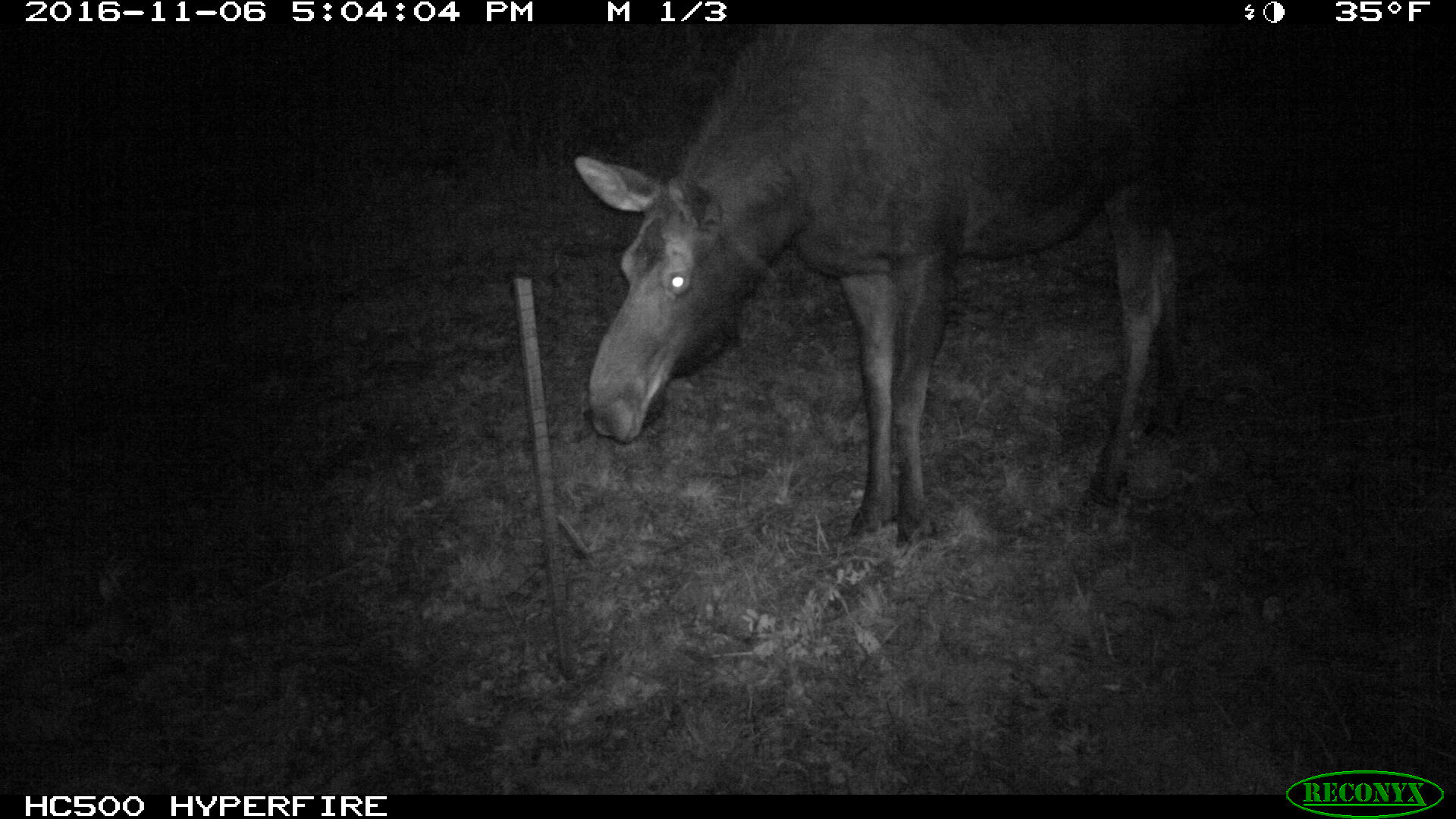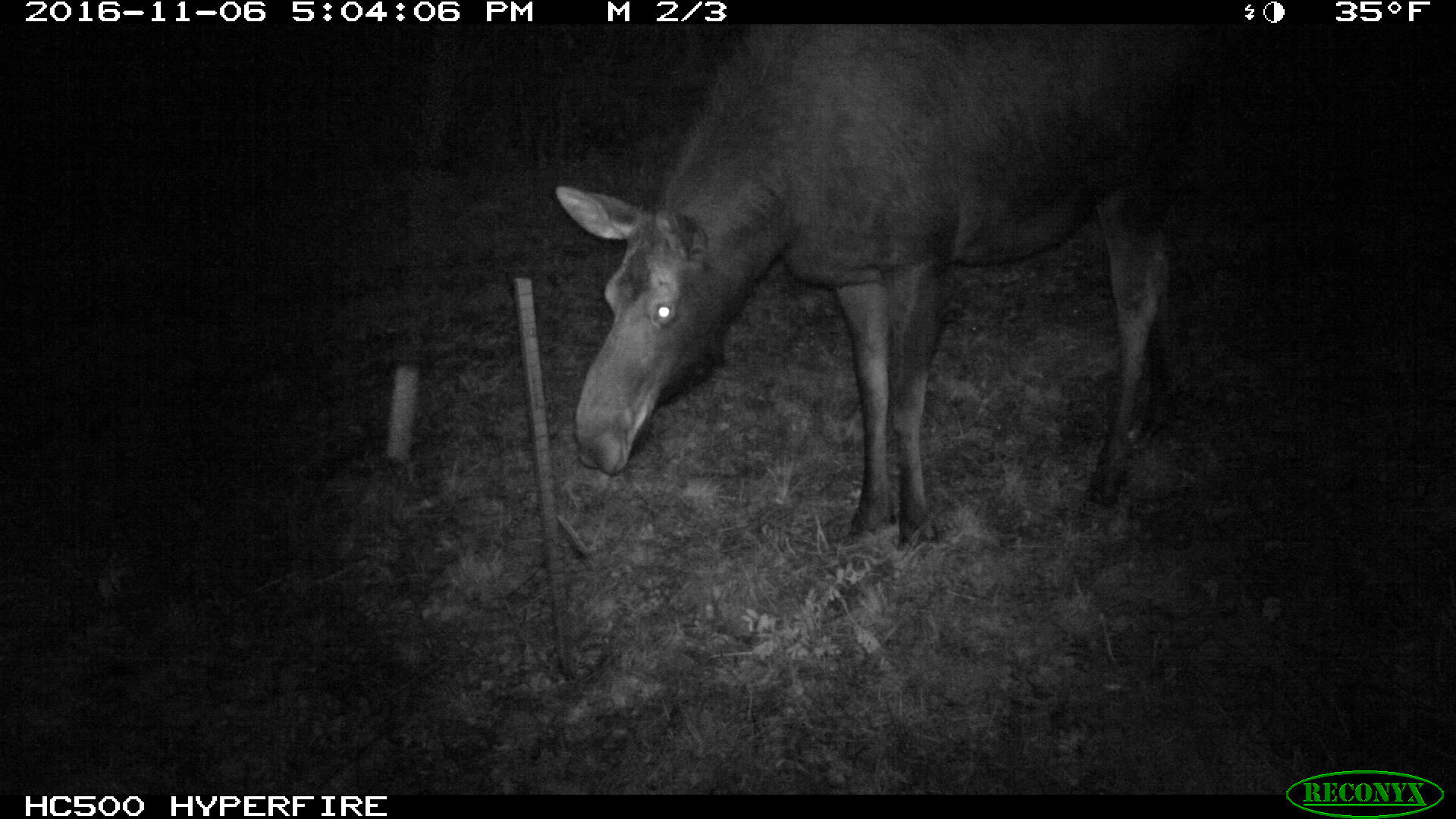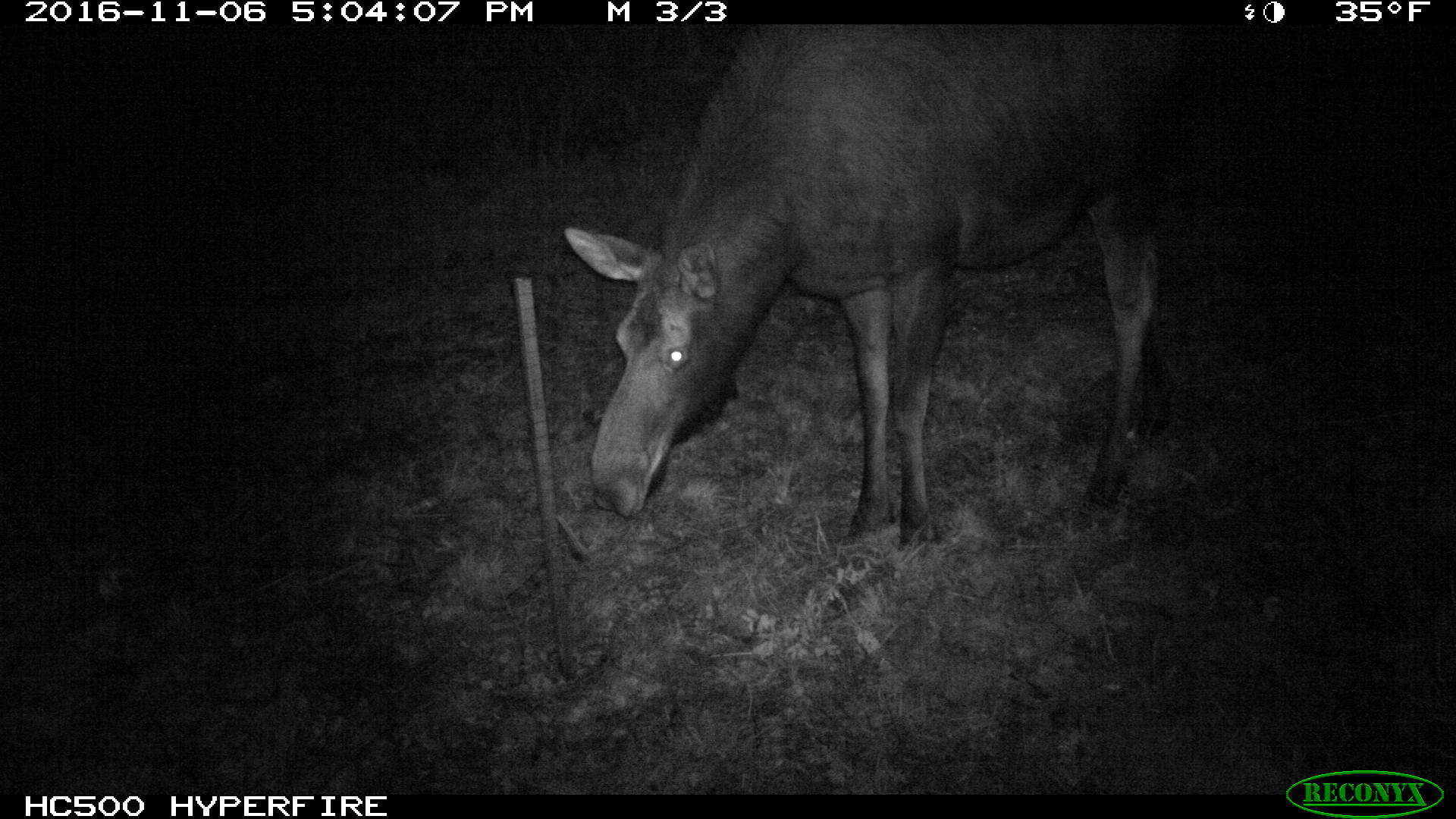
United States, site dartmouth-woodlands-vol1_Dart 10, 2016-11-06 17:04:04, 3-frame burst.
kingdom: Animalia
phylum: Chordata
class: Mammalia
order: Artiodactyla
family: Cervidae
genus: Alces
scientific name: Alces alces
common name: moose